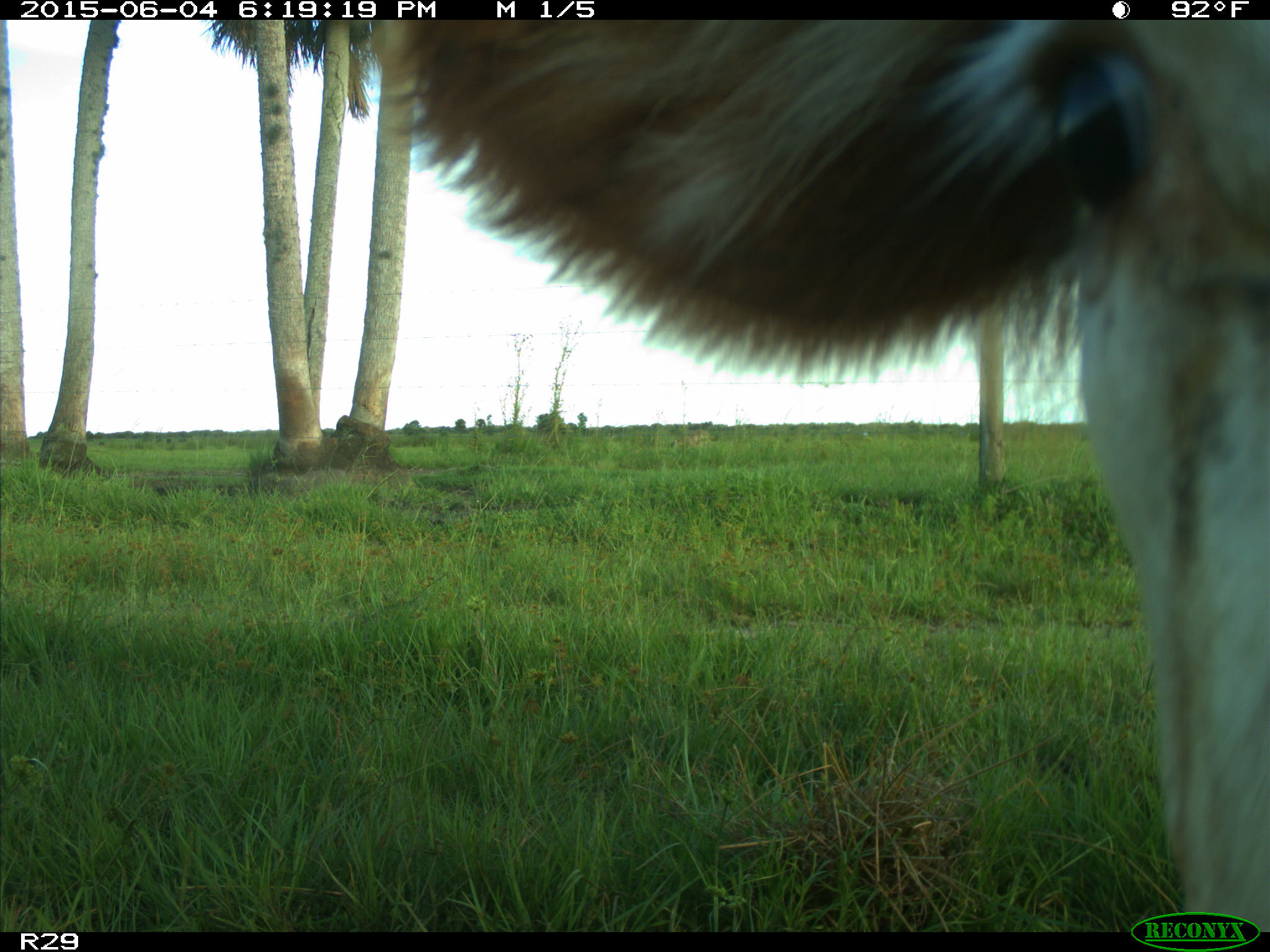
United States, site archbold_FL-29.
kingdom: Animalia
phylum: Chordata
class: Mammalia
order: Artiodactyla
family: Bovidae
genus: Bos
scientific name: Bos taurus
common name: domestic cow